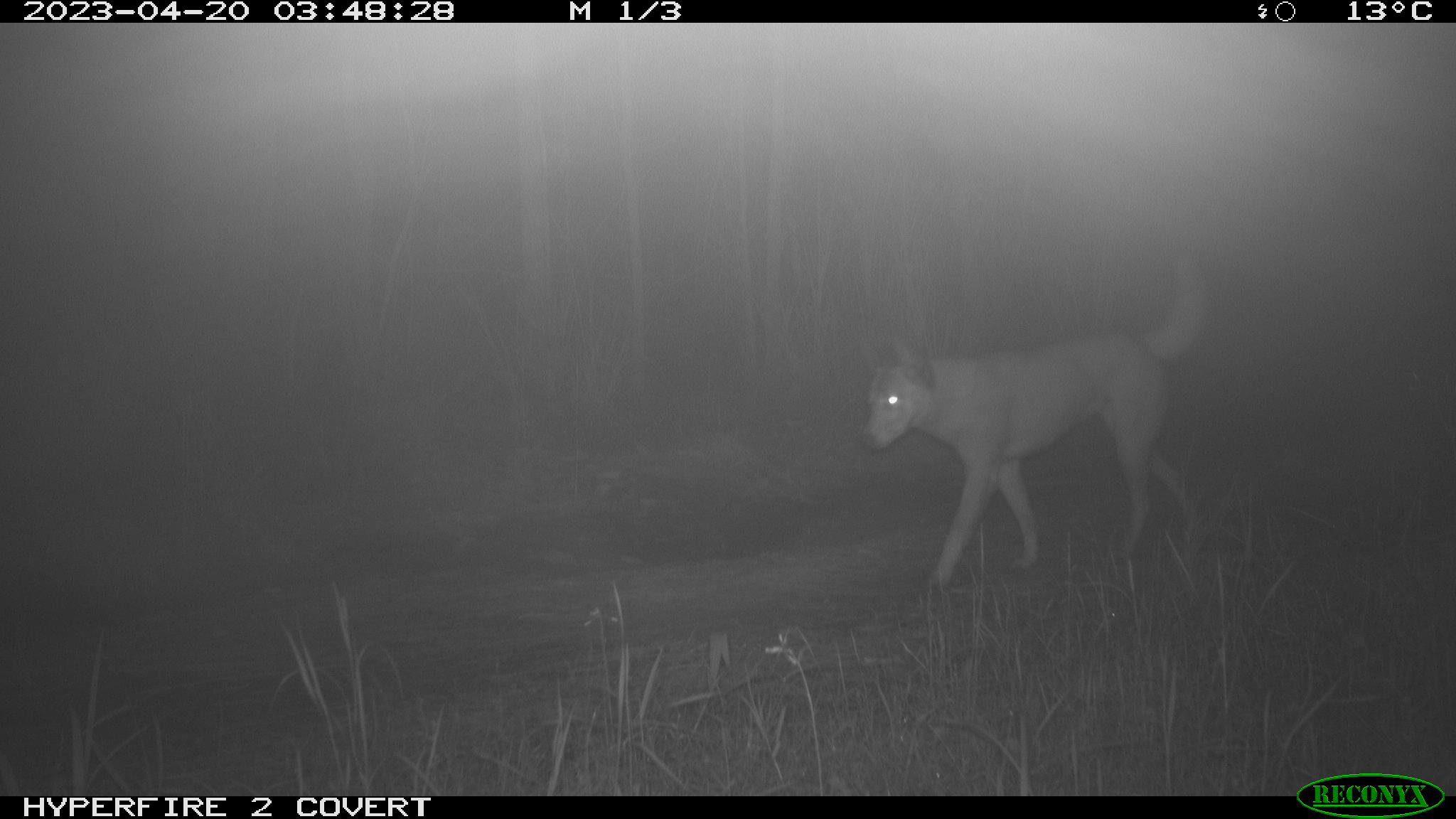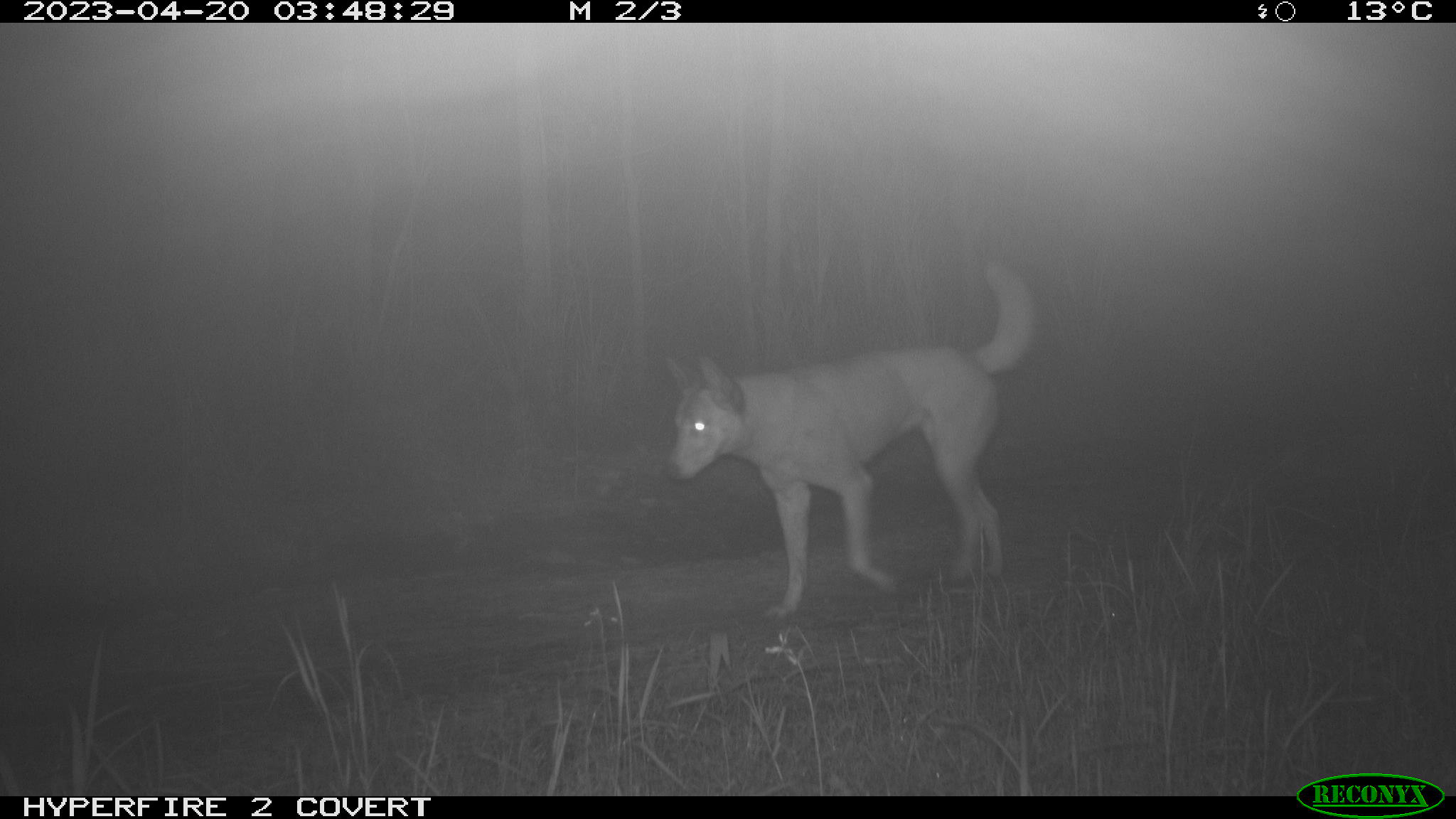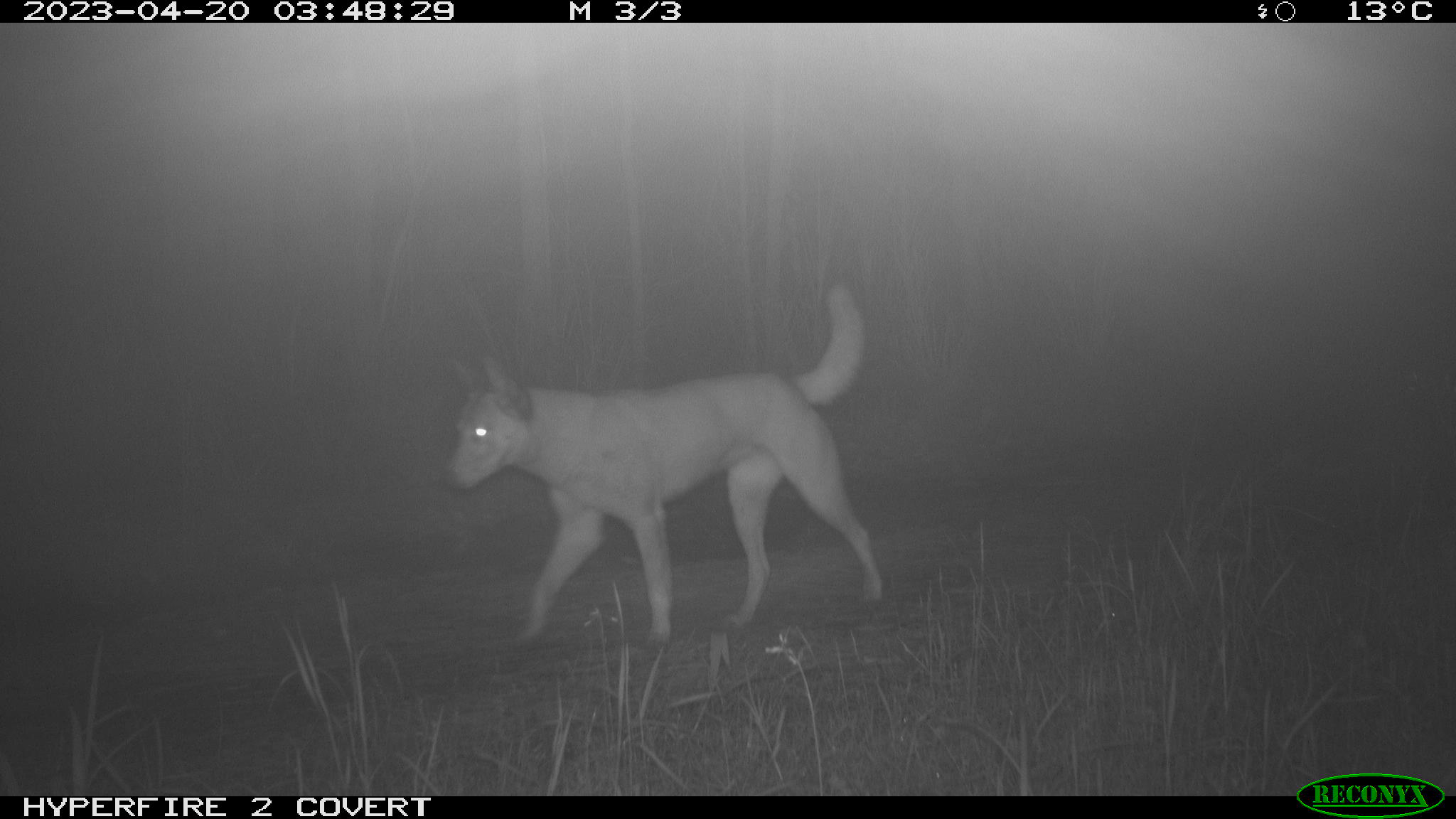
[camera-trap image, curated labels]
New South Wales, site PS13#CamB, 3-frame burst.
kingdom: Animalia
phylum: Chordata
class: Mammalia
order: Carnivora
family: Canidae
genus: Canis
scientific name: Canis familiaris dingo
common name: dingo